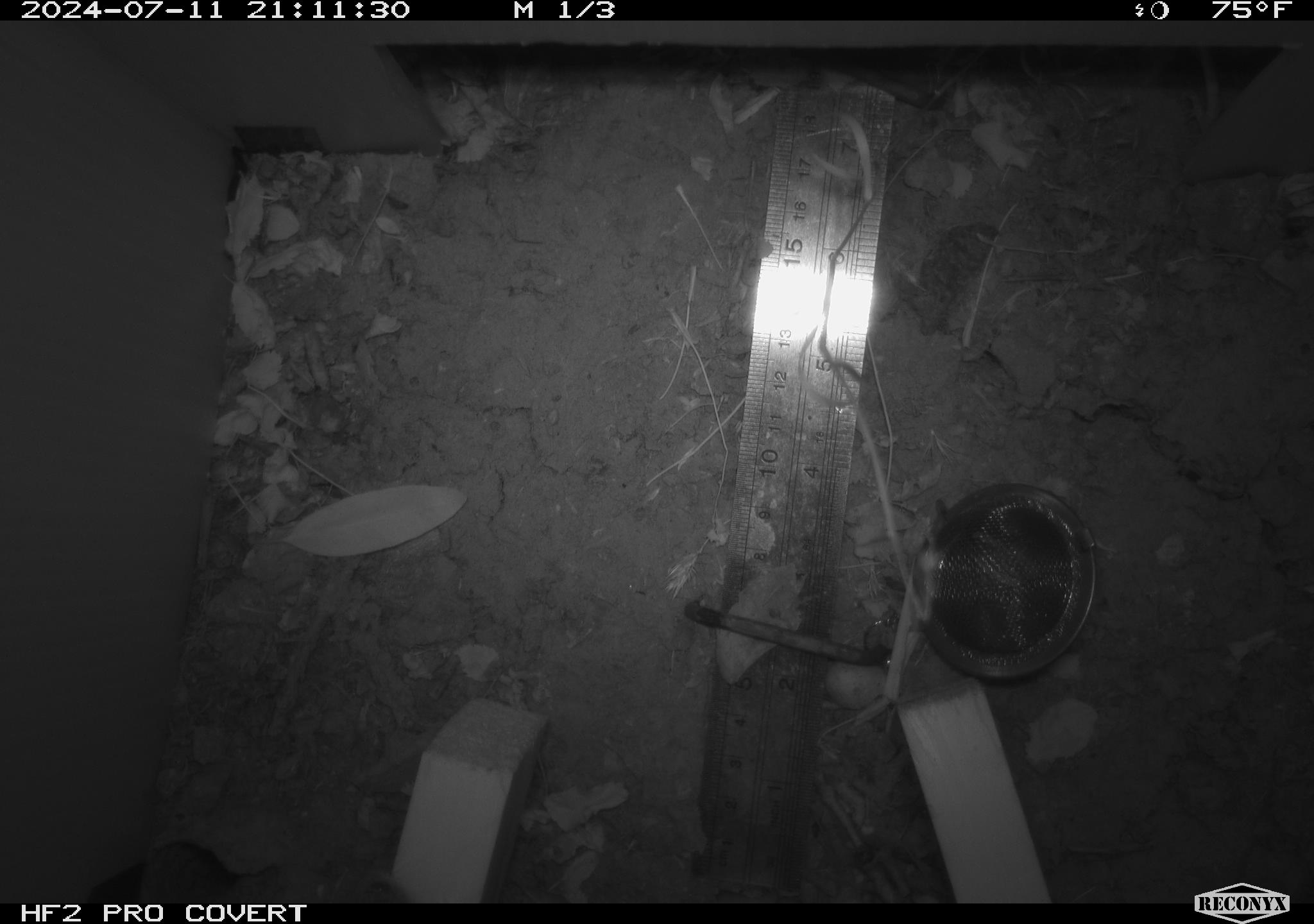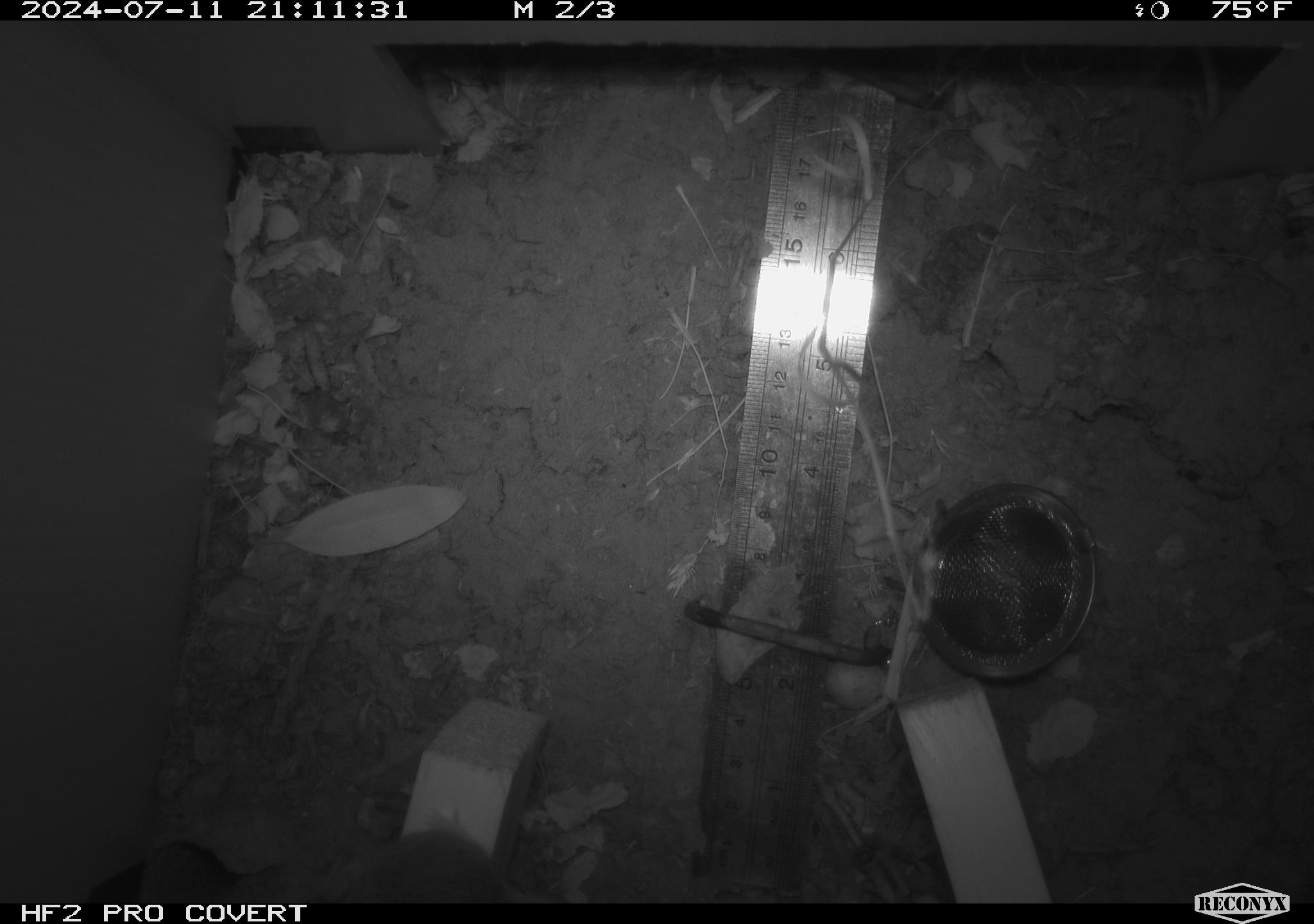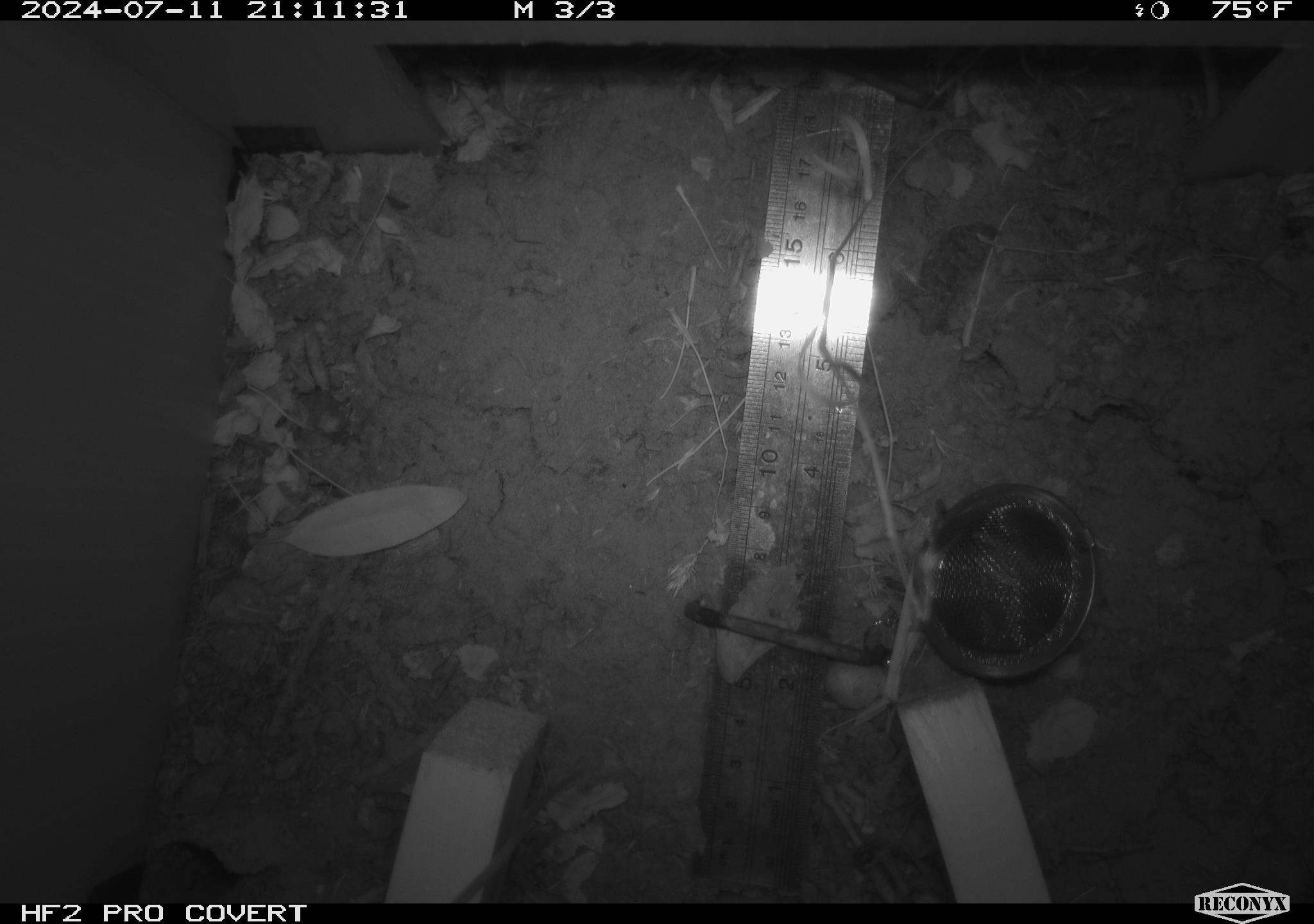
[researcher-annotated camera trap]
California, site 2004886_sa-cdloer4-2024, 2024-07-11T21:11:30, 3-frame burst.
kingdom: Animalia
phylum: Chordata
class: Mammalia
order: Rodentia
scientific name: Rodentia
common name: rodent